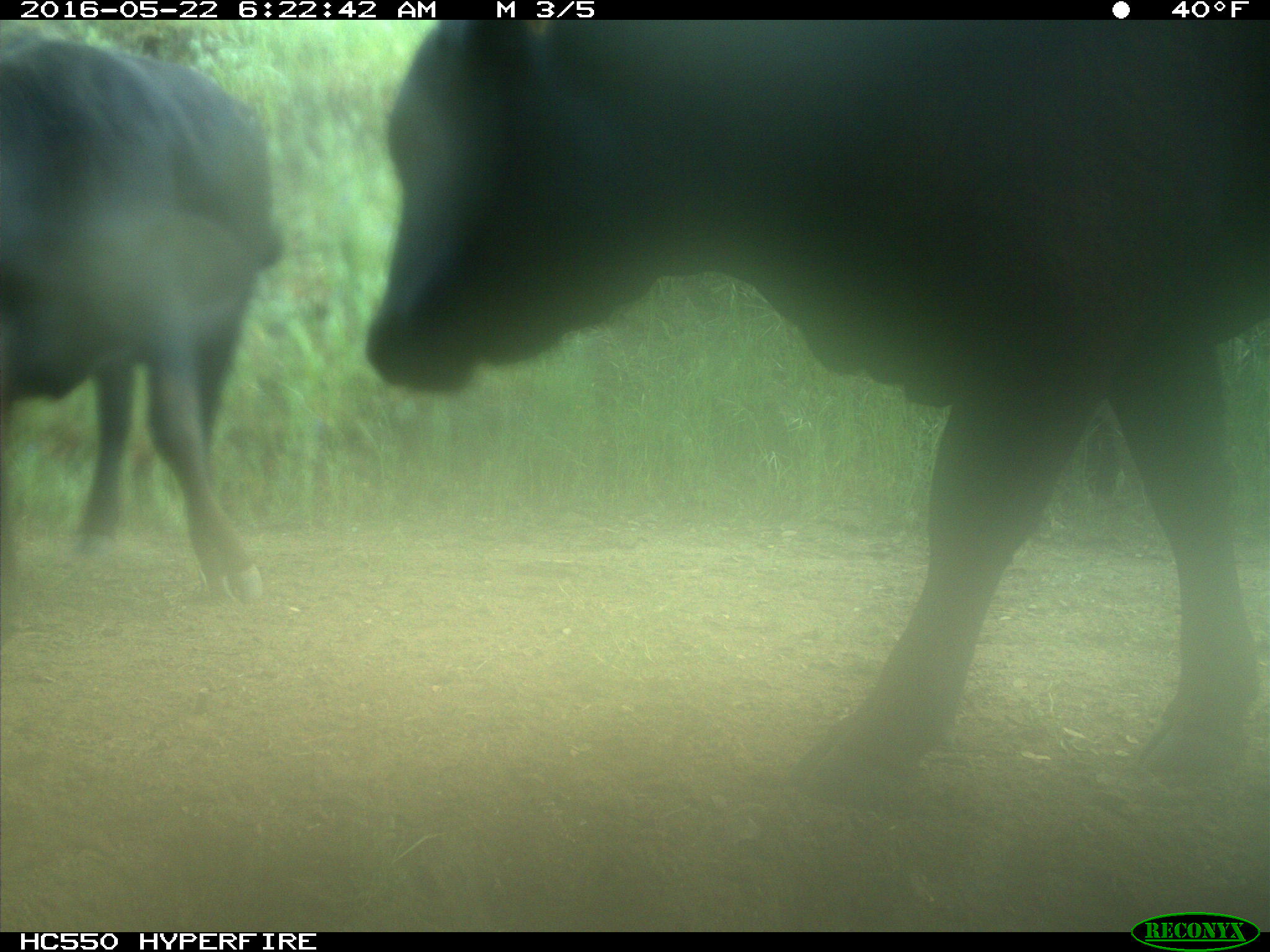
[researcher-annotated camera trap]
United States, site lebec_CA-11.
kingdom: Animalia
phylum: Chordata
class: Mammalia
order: Artiodactyla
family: Bovidae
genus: Bos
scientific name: Bos taurus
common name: domestic cow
Bos taurus (domestic cow).